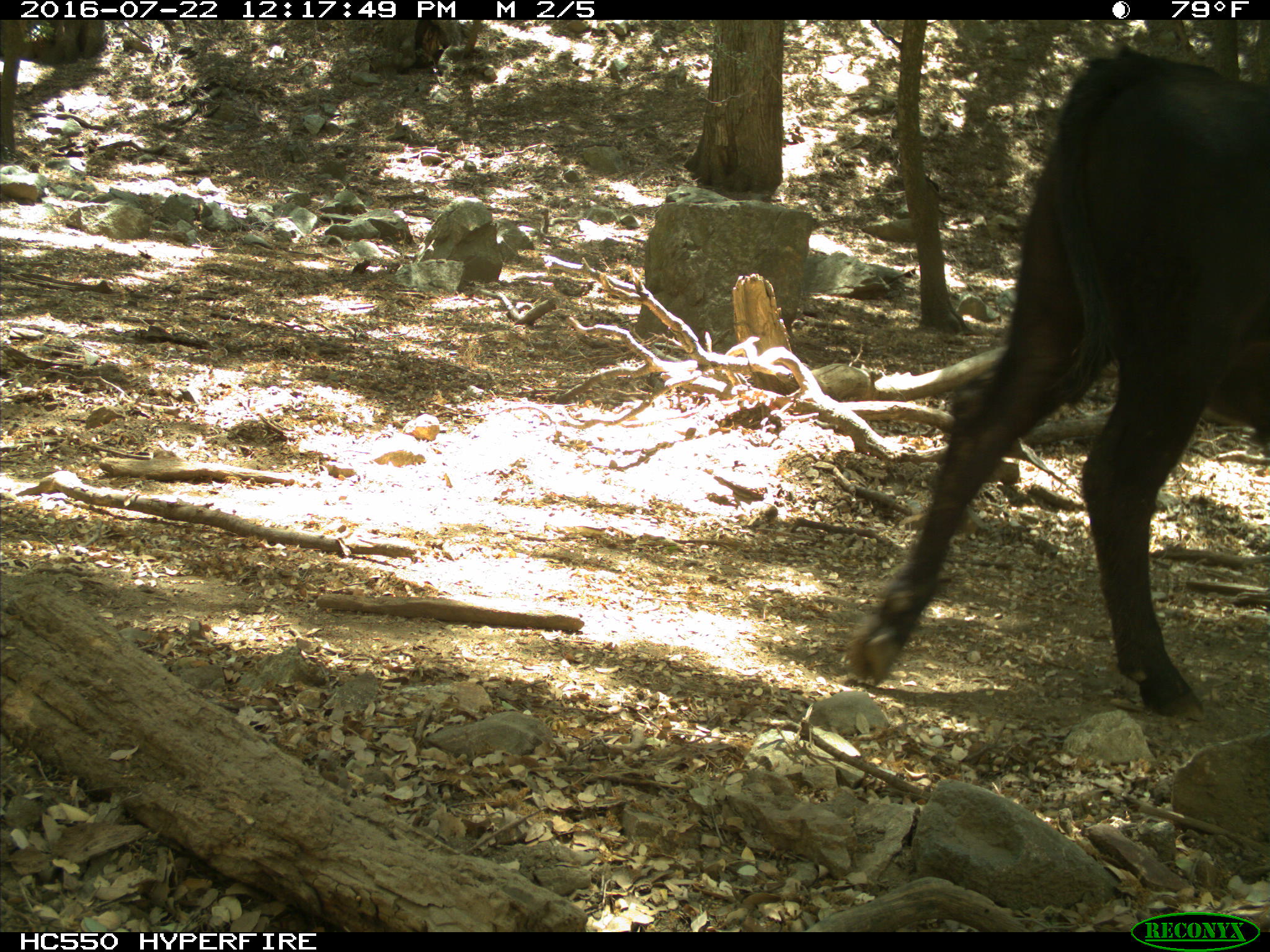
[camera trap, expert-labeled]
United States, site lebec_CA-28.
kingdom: Animalia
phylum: Chordata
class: Mammalia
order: Artiodactyla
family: Bovidae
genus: Bos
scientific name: Bos taurus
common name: domestic cow